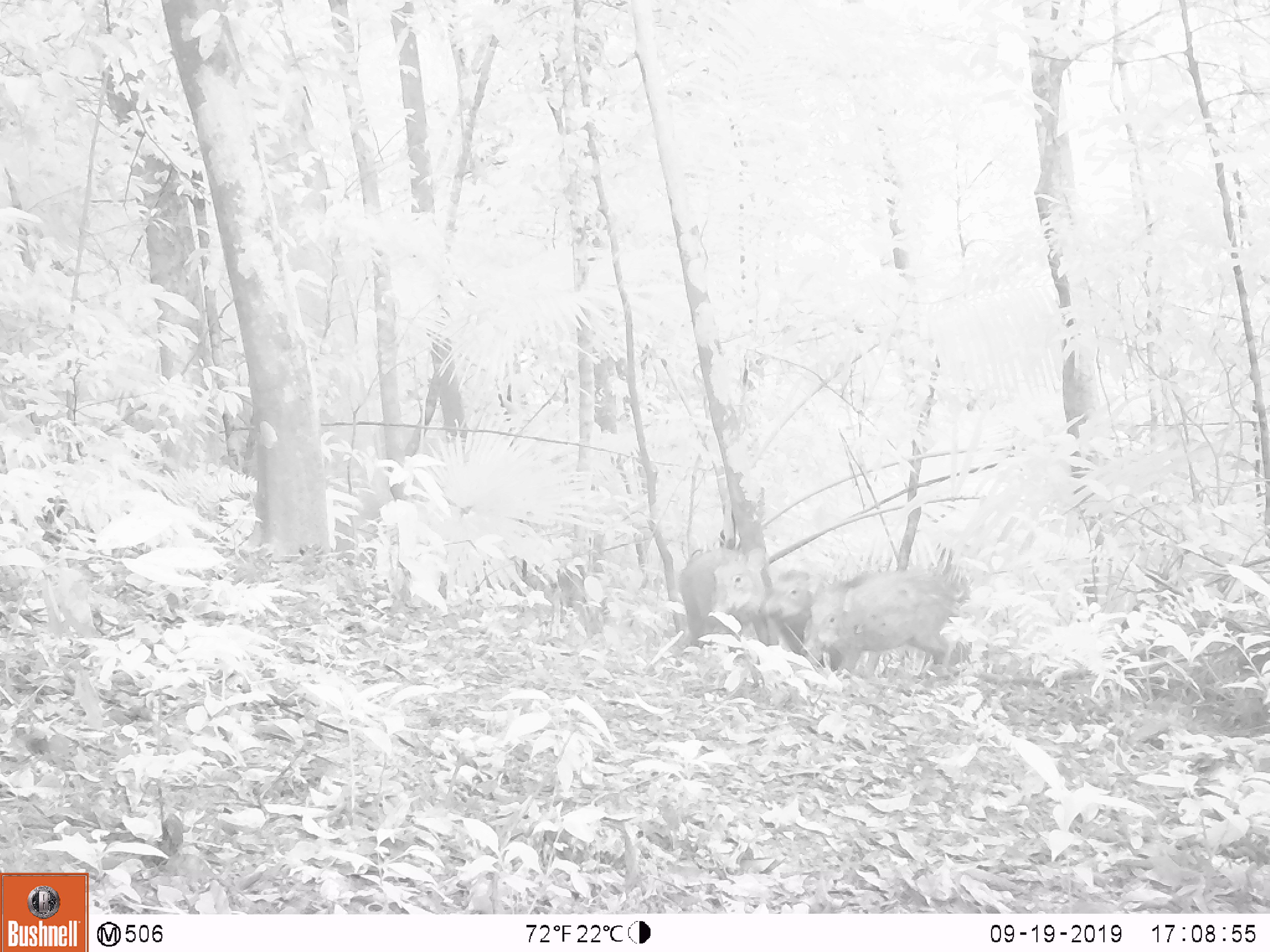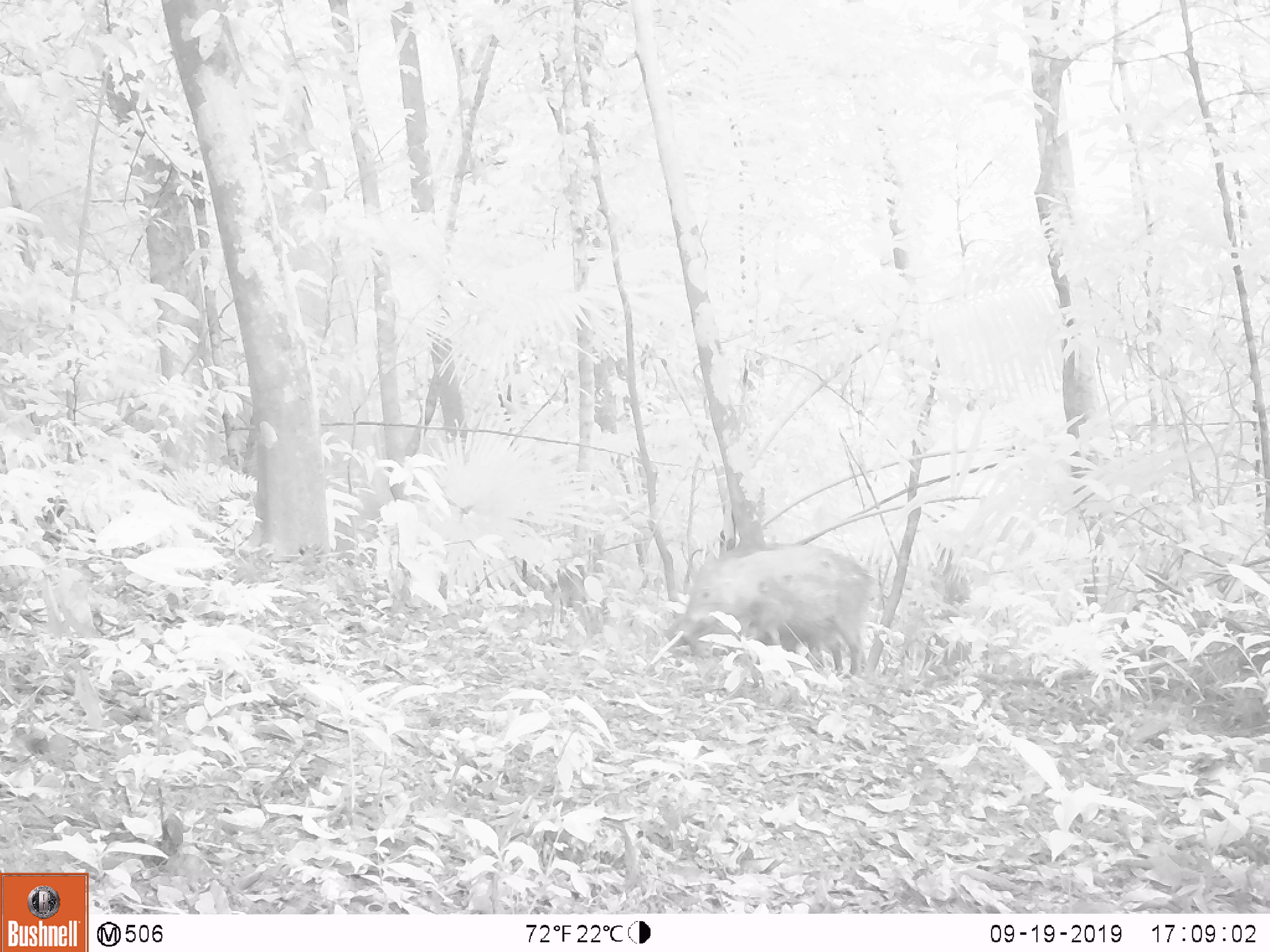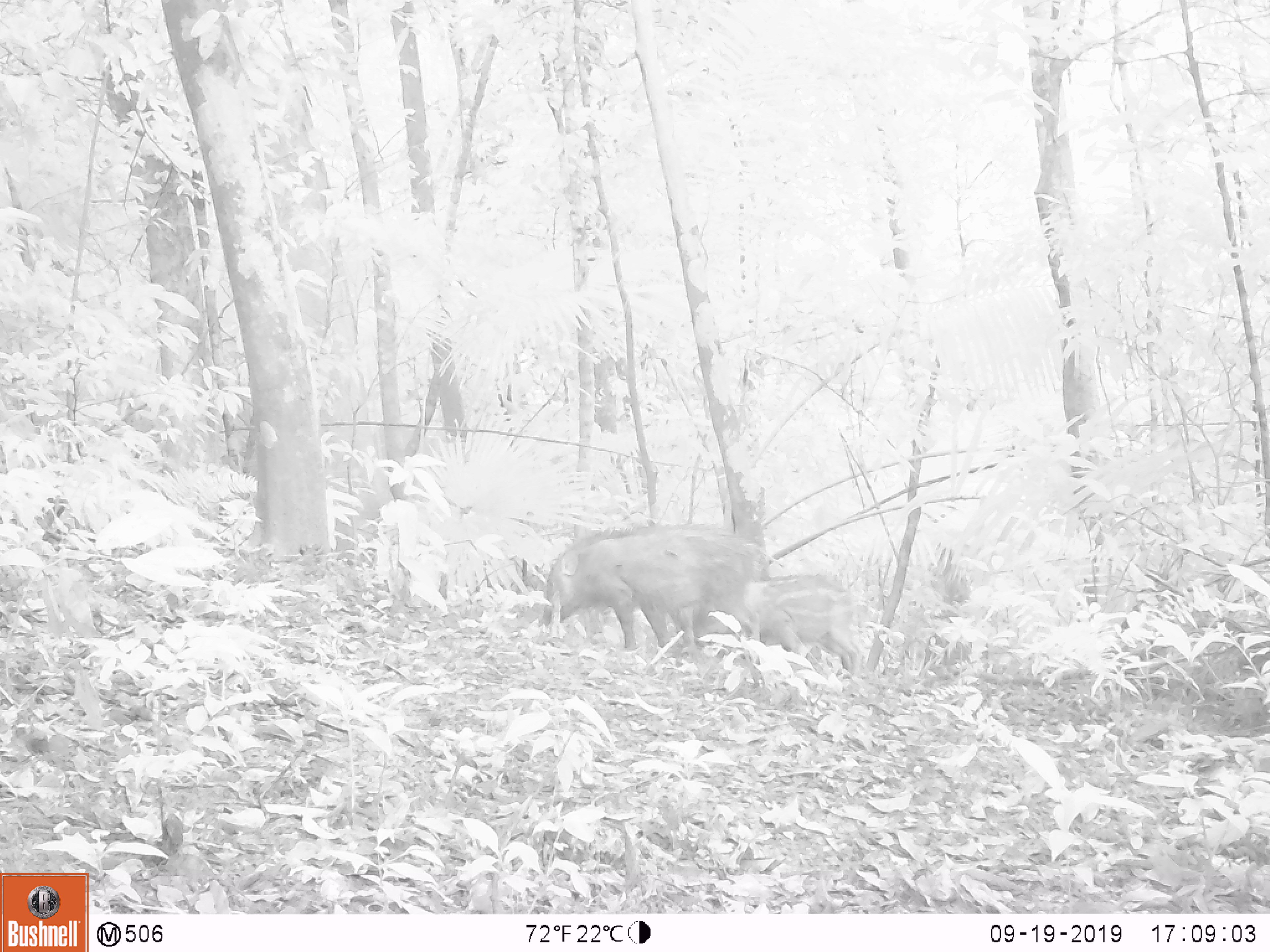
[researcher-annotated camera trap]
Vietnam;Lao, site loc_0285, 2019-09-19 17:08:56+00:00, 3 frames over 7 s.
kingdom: Animalia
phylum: Chordata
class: Mammalia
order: Artiodactyla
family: Suidae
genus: Sus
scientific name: Sus scrofa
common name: eurasian wild pig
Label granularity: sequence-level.